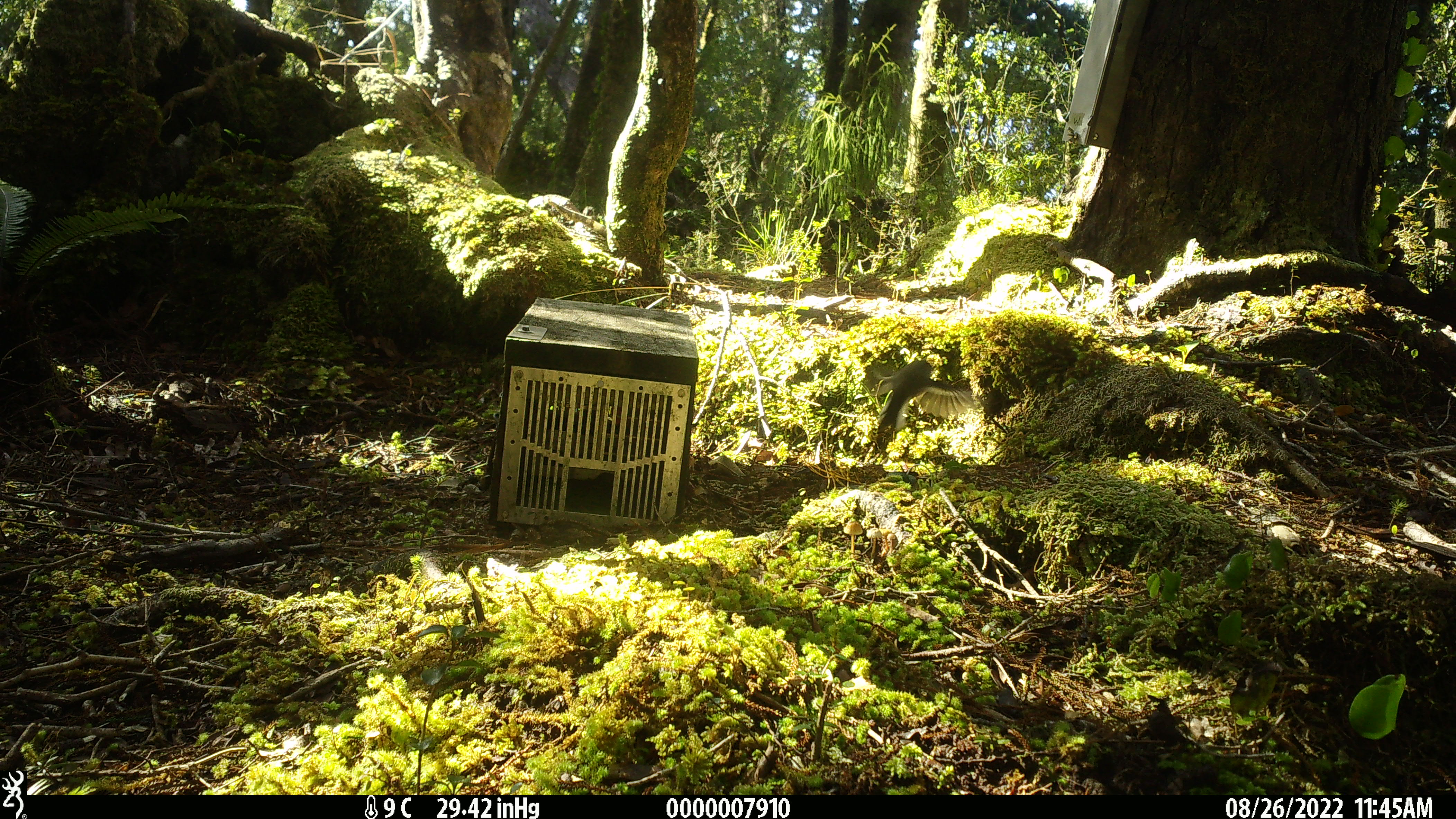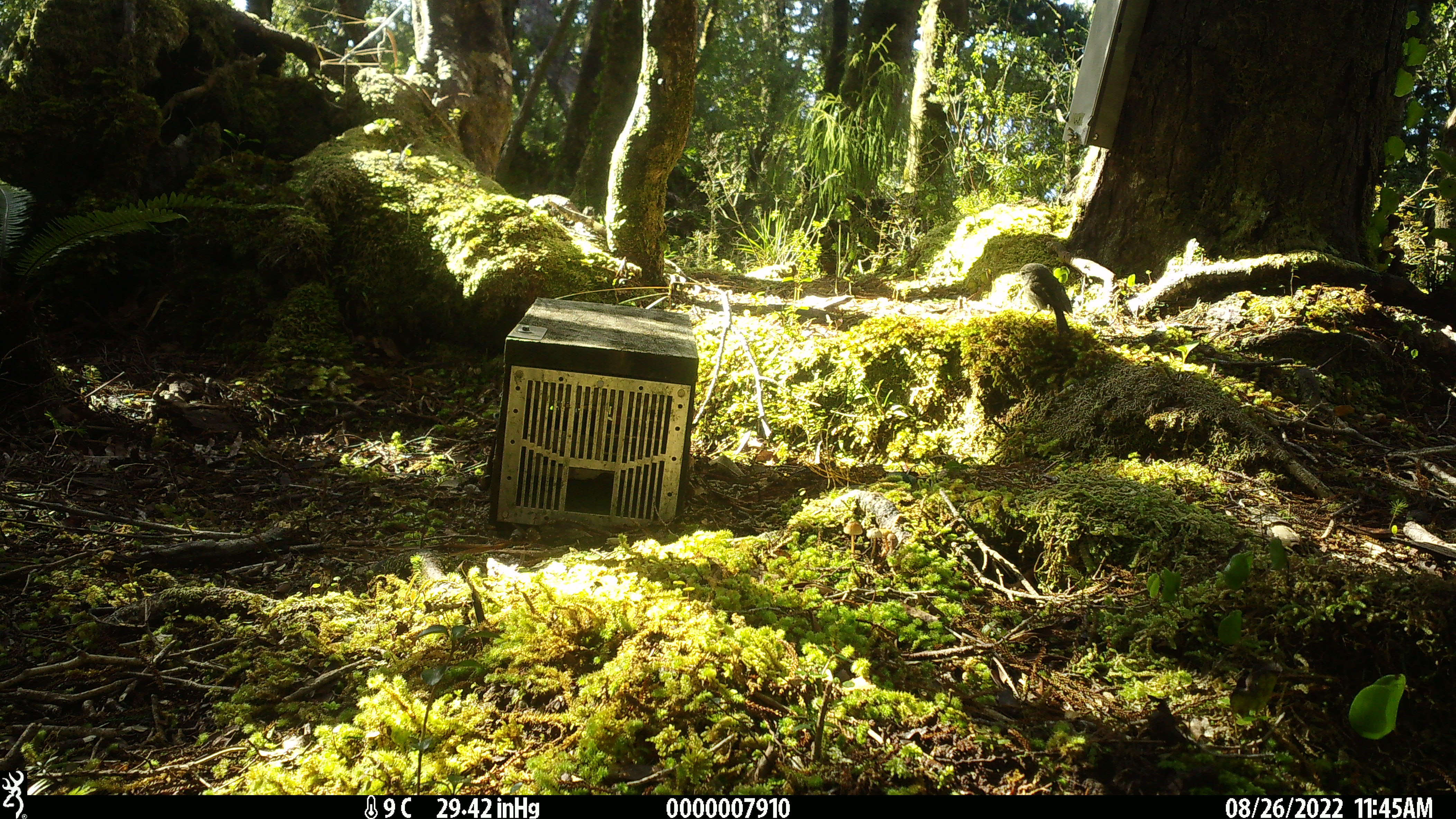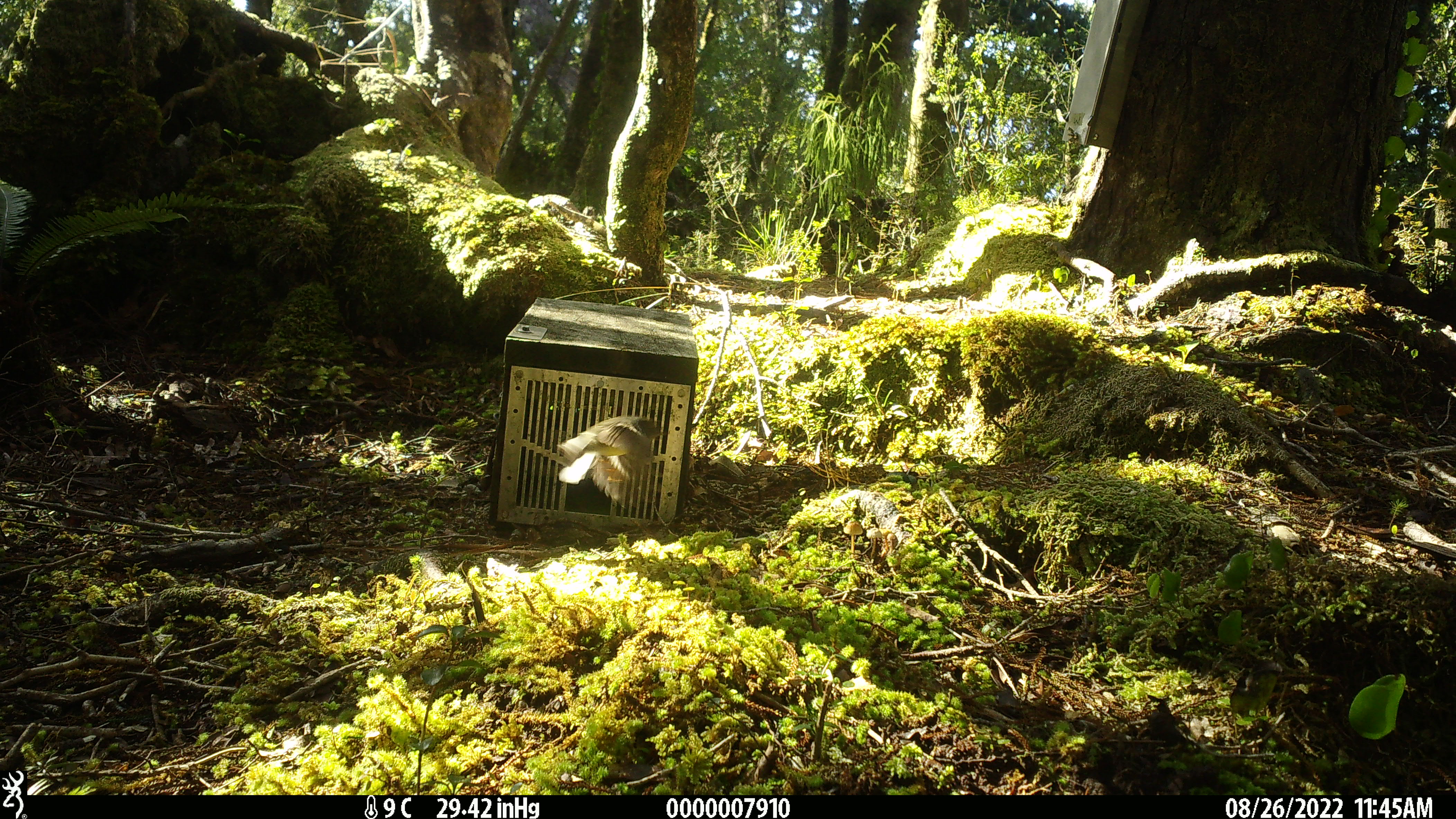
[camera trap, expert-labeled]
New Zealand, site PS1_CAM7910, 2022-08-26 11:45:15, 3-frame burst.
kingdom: Animalia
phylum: Chordata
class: Aves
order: Passeriformes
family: Petroicidae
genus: Petroica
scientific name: Petroica macrocephala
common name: tomtit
Tomtit (Petroica macrocephala).